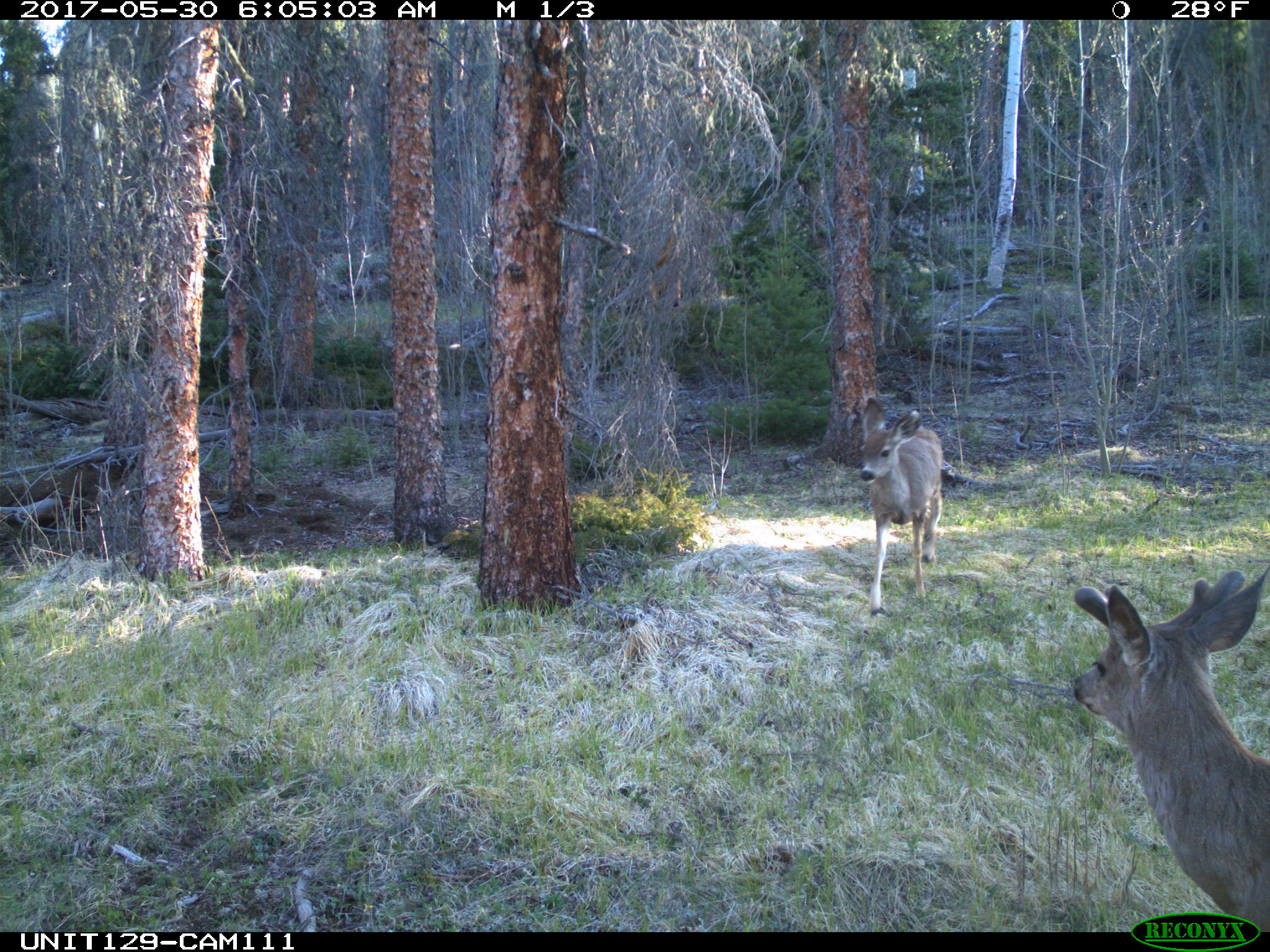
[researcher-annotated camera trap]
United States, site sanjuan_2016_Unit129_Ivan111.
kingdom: Animalia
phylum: Chordata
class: Mammalia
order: Artiodactyla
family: Cervidae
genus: Odocoileus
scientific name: Odocoileus hemionus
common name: mule deer